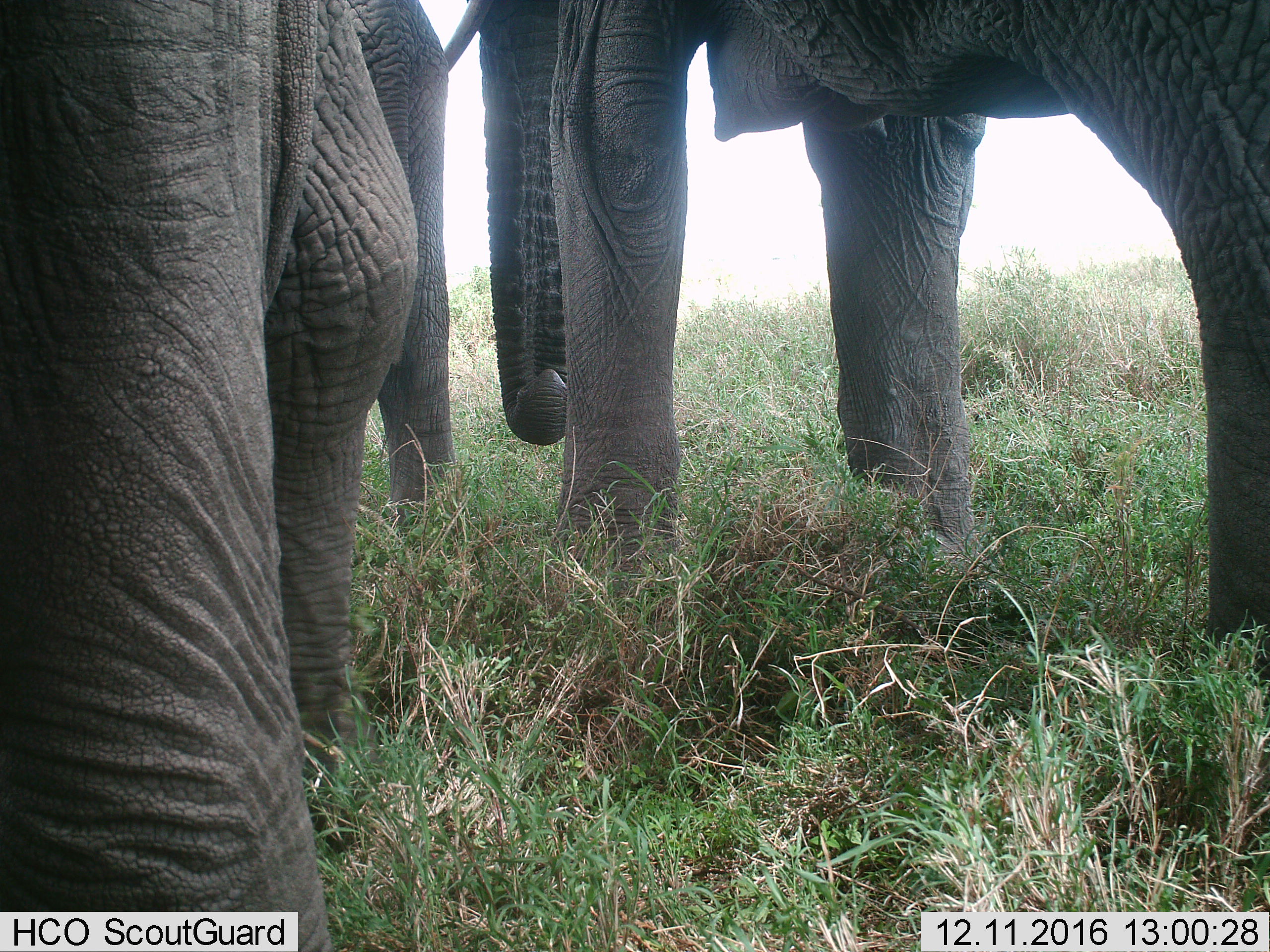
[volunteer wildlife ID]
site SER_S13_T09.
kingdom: Animalia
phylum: Chordata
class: Mammalia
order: Proboscidea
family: Elephantidae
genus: Loxodonta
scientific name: Loxodonta africana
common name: african bush elephant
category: elephant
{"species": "elephant (african bush elephant) (Loxodonta africana)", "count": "2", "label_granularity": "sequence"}